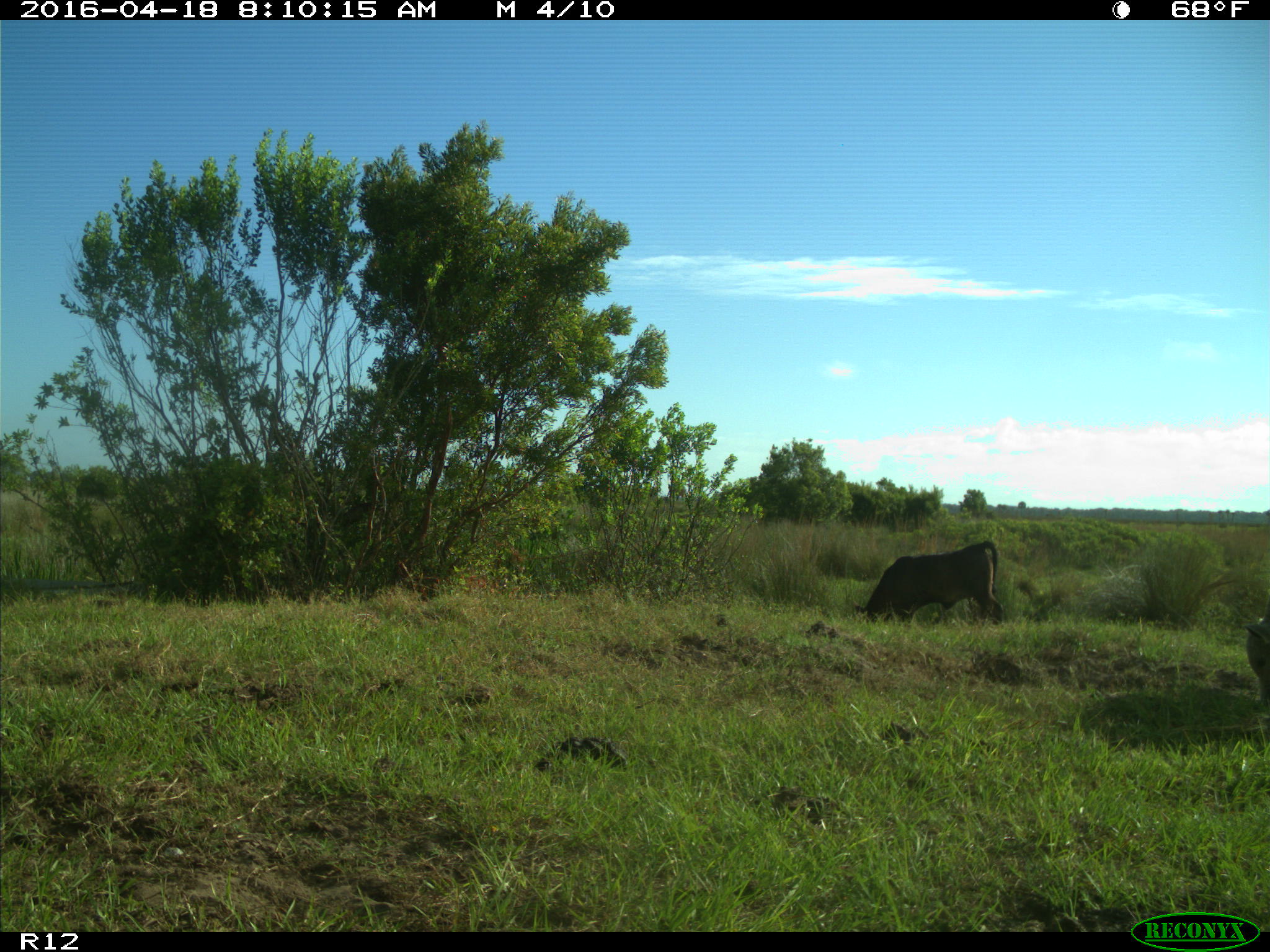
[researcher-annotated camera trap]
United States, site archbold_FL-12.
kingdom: Animalia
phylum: Chordata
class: Mammalia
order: Artiodactyla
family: Bovidae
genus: Bos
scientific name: Bos taurus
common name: domestic cow